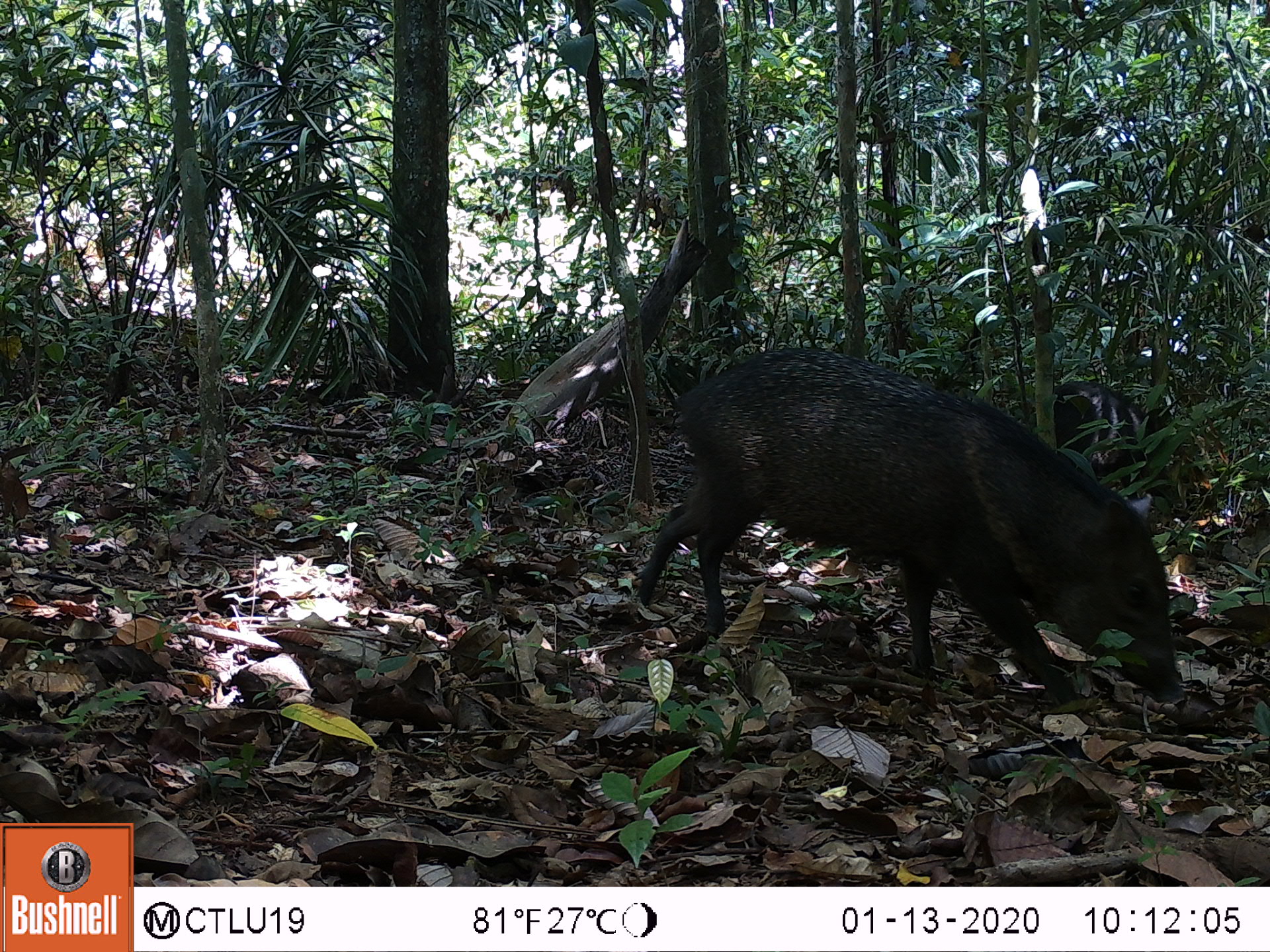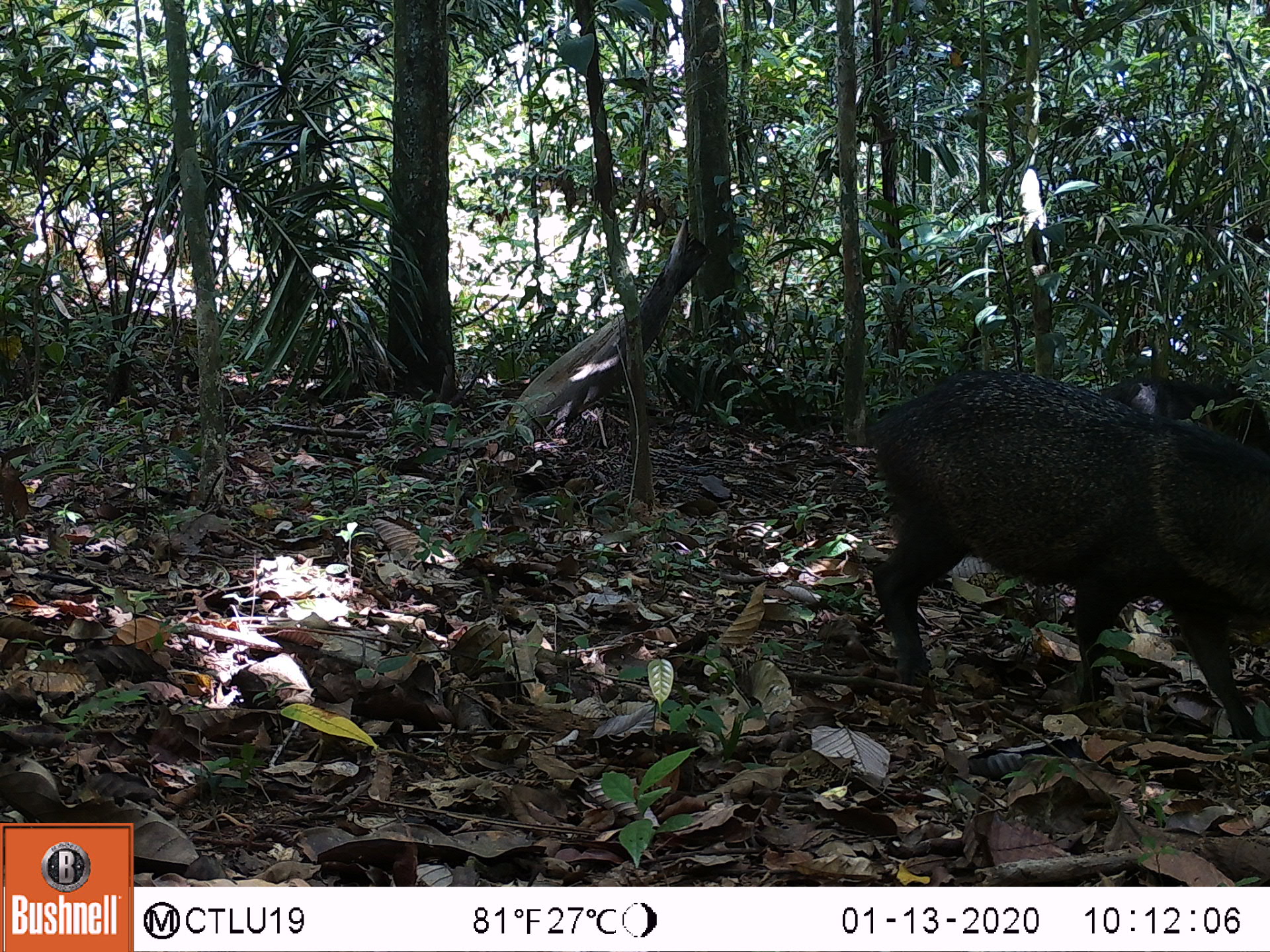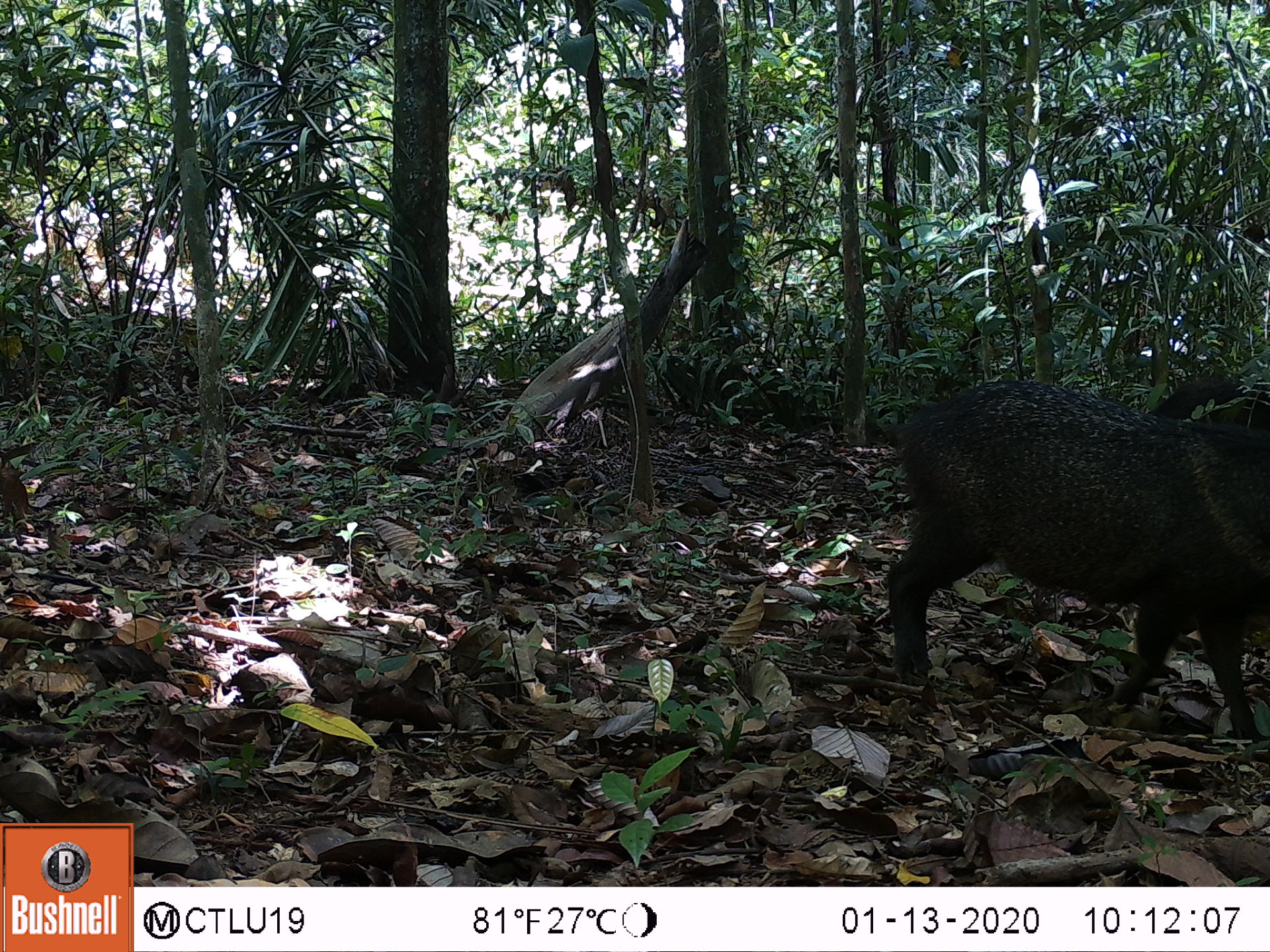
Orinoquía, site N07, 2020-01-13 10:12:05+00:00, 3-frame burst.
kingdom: Animalia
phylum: Chordata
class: Mammalia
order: Artiodactyla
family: Tayassuidae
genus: Pecari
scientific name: Pecari tajacu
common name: collared peccary